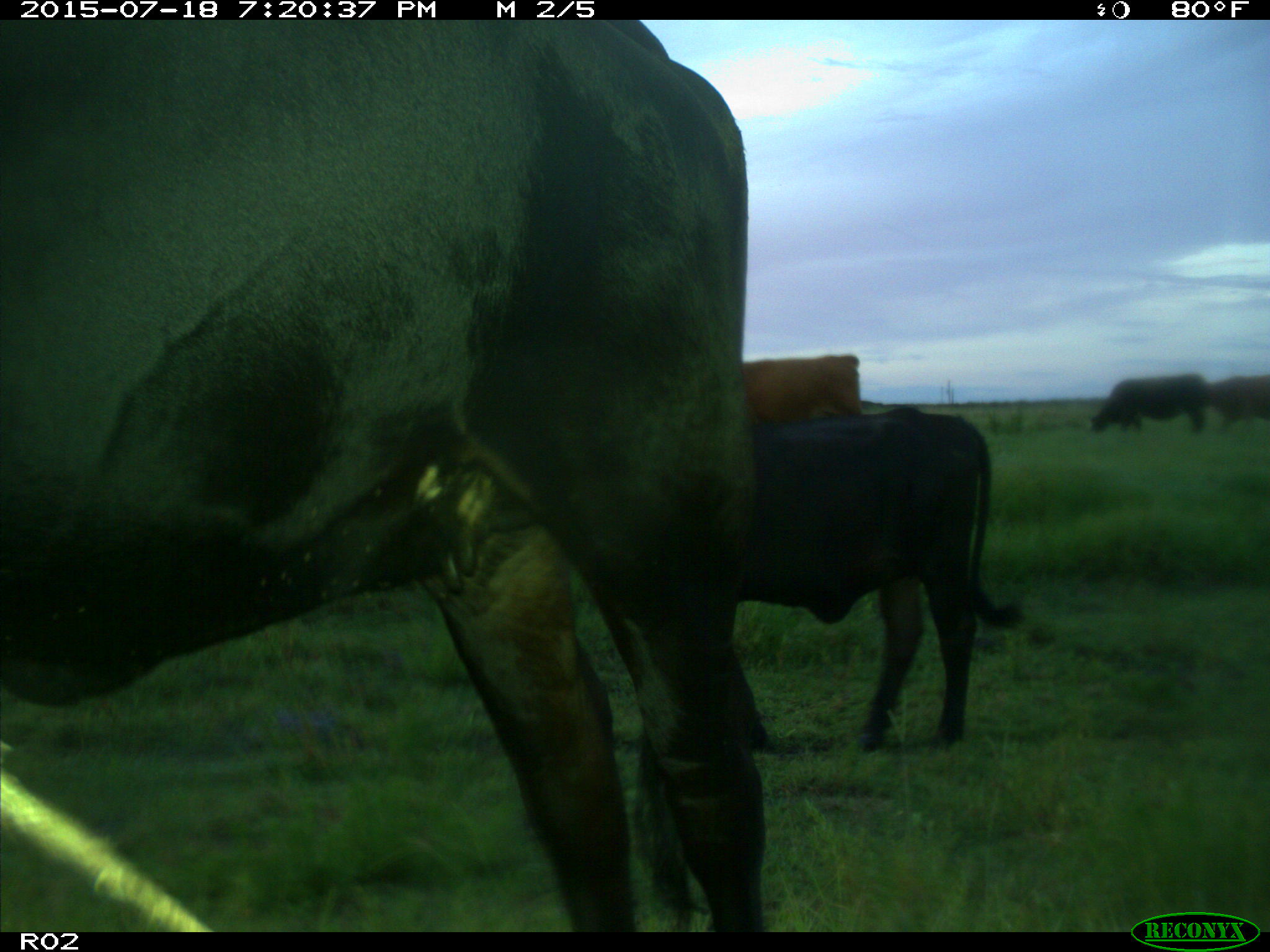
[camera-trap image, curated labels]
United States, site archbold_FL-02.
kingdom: Animalia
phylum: Chordata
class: Mammalia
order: Artiodactyla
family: Bovidae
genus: Bos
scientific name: Bos taurus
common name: domestic cow